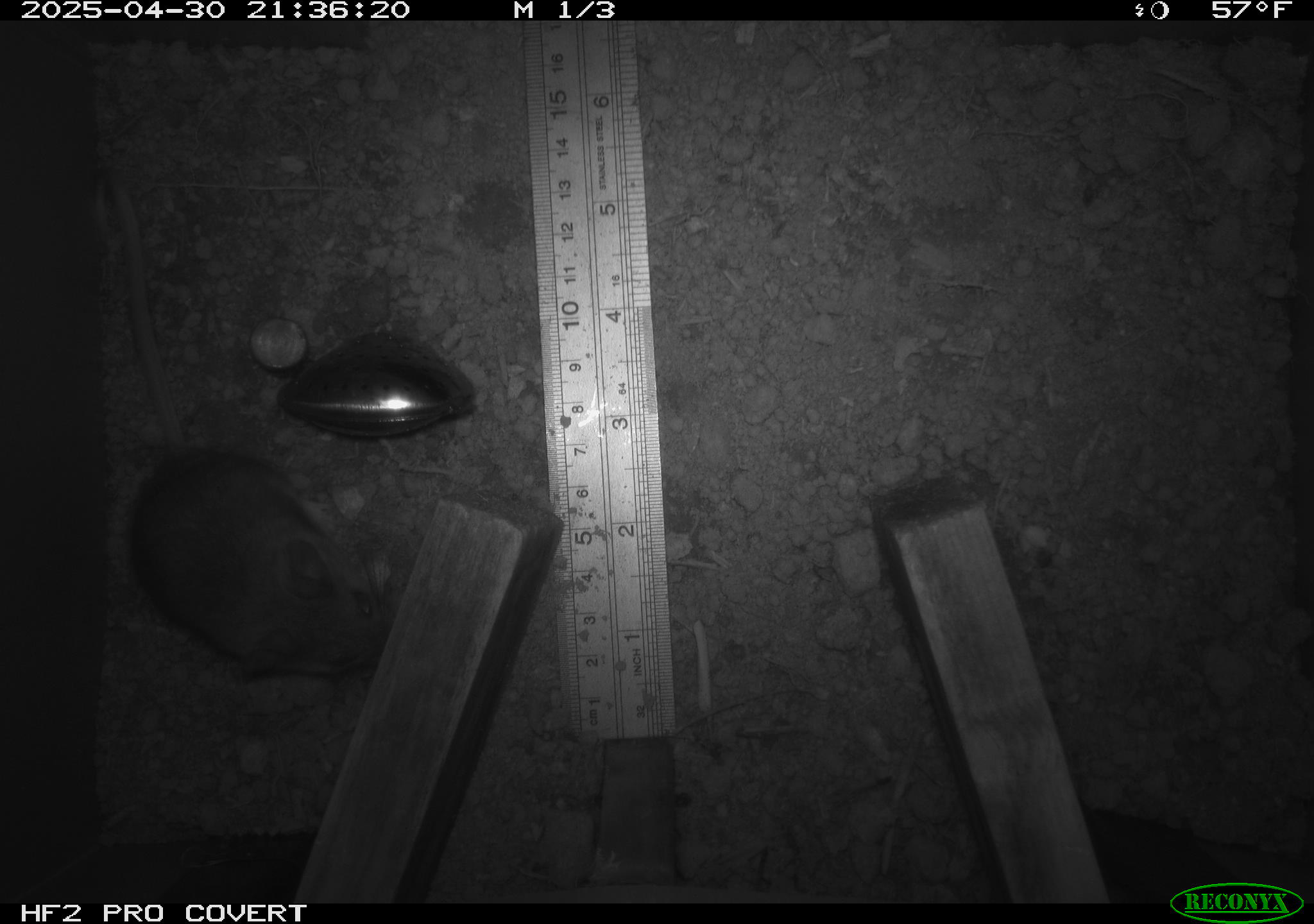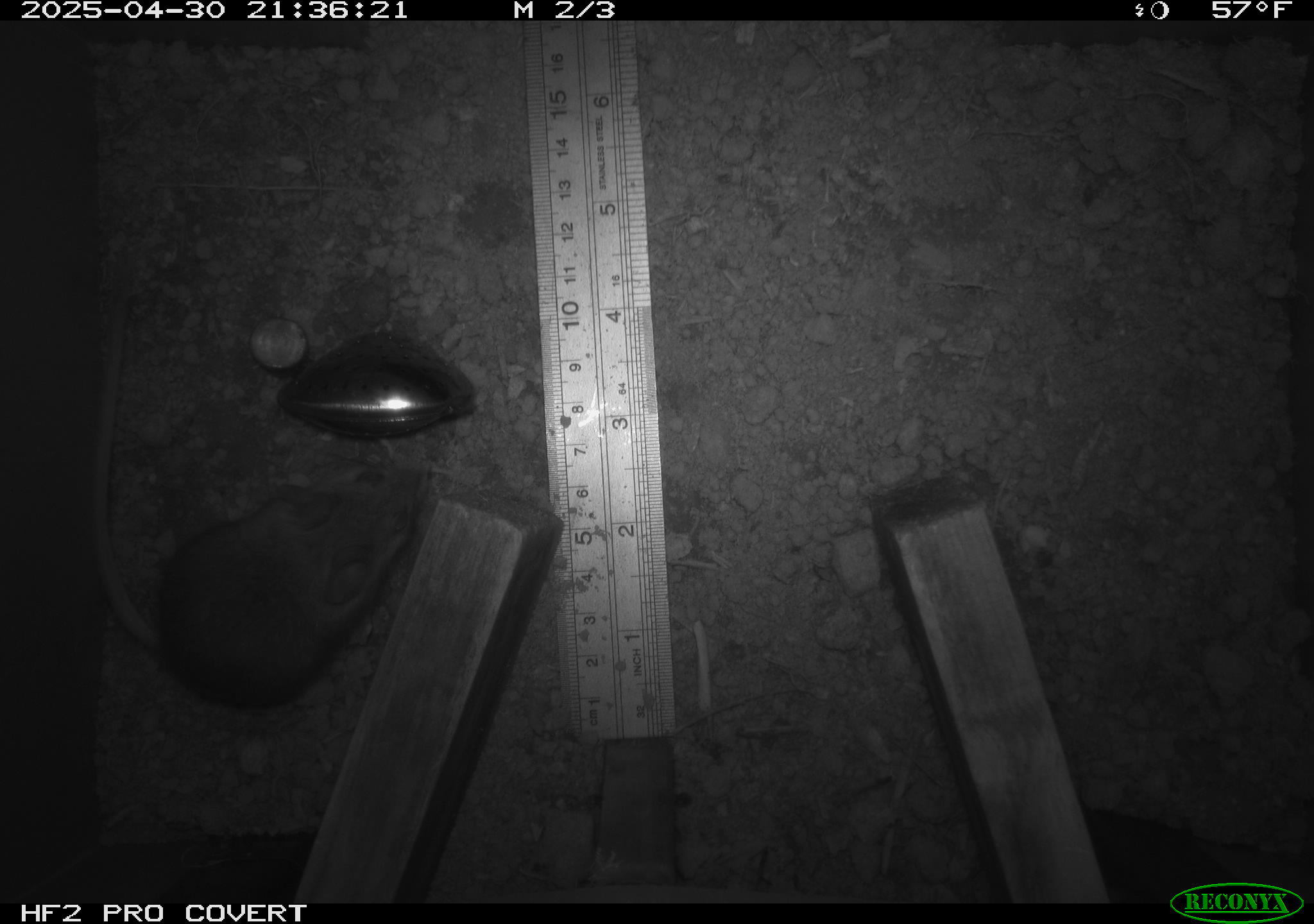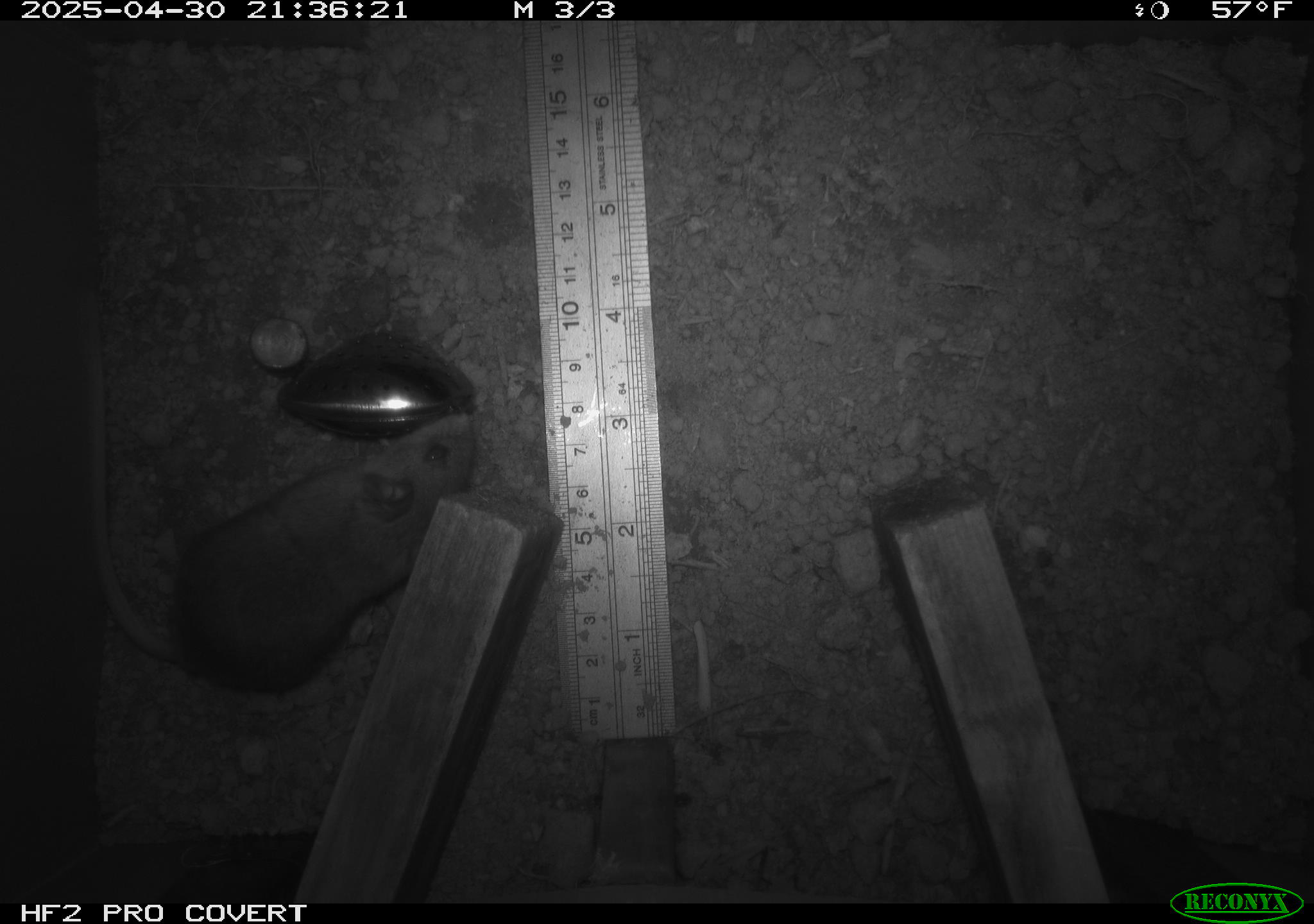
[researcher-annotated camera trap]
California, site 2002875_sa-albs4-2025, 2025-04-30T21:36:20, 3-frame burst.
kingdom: Animalia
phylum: Chordata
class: Mammalia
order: Rodentia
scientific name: Rodentia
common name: mouse species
Mouse species (Rodentia).